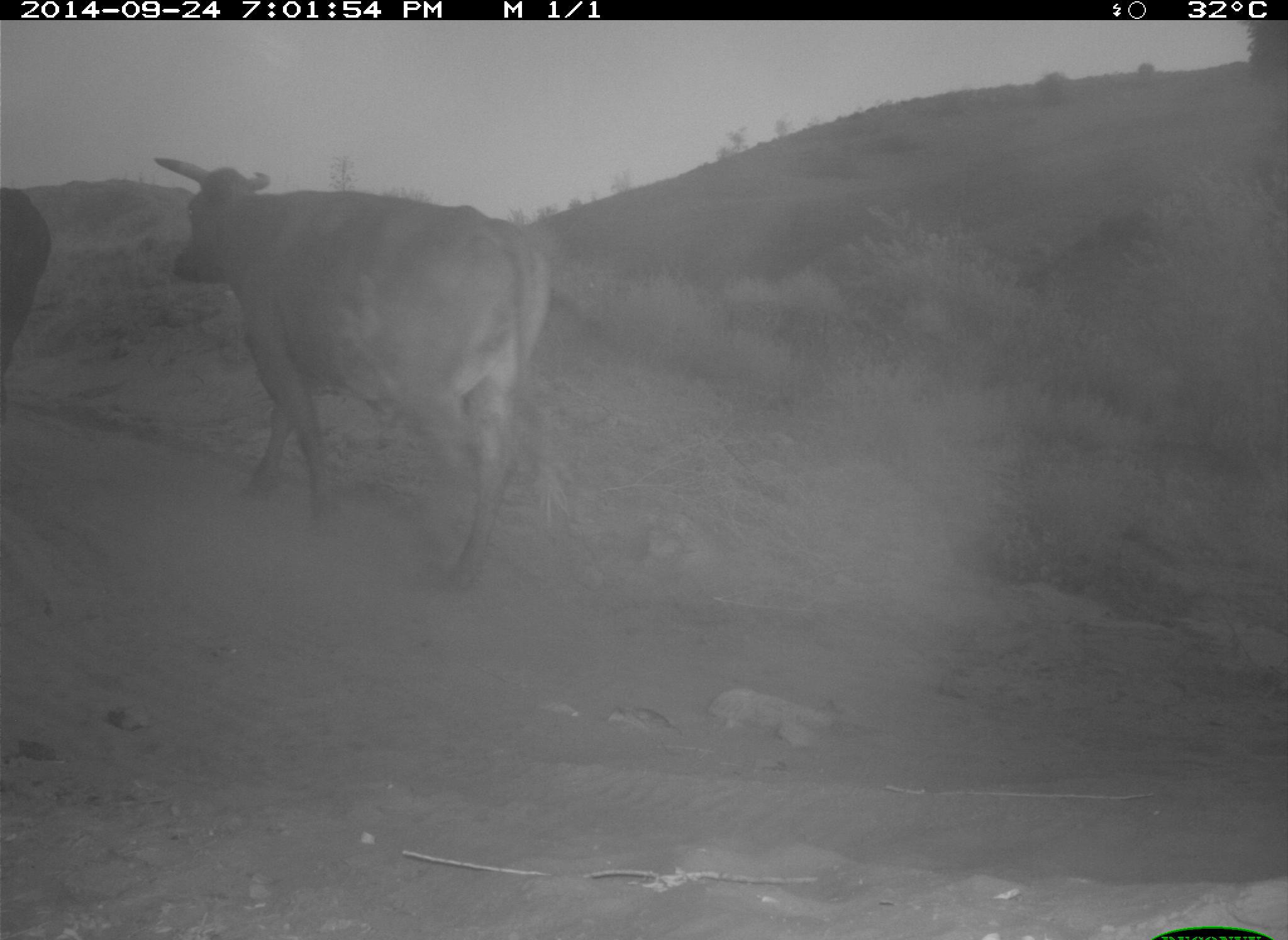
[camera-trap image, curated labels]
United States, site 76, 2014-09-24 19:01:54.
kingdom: Animalia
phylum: Chordata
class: Mammalia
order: Artiodactyla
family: Bovidae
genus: Bos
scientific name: Bos taurus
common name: cow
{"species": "cow (Bos taurus)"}